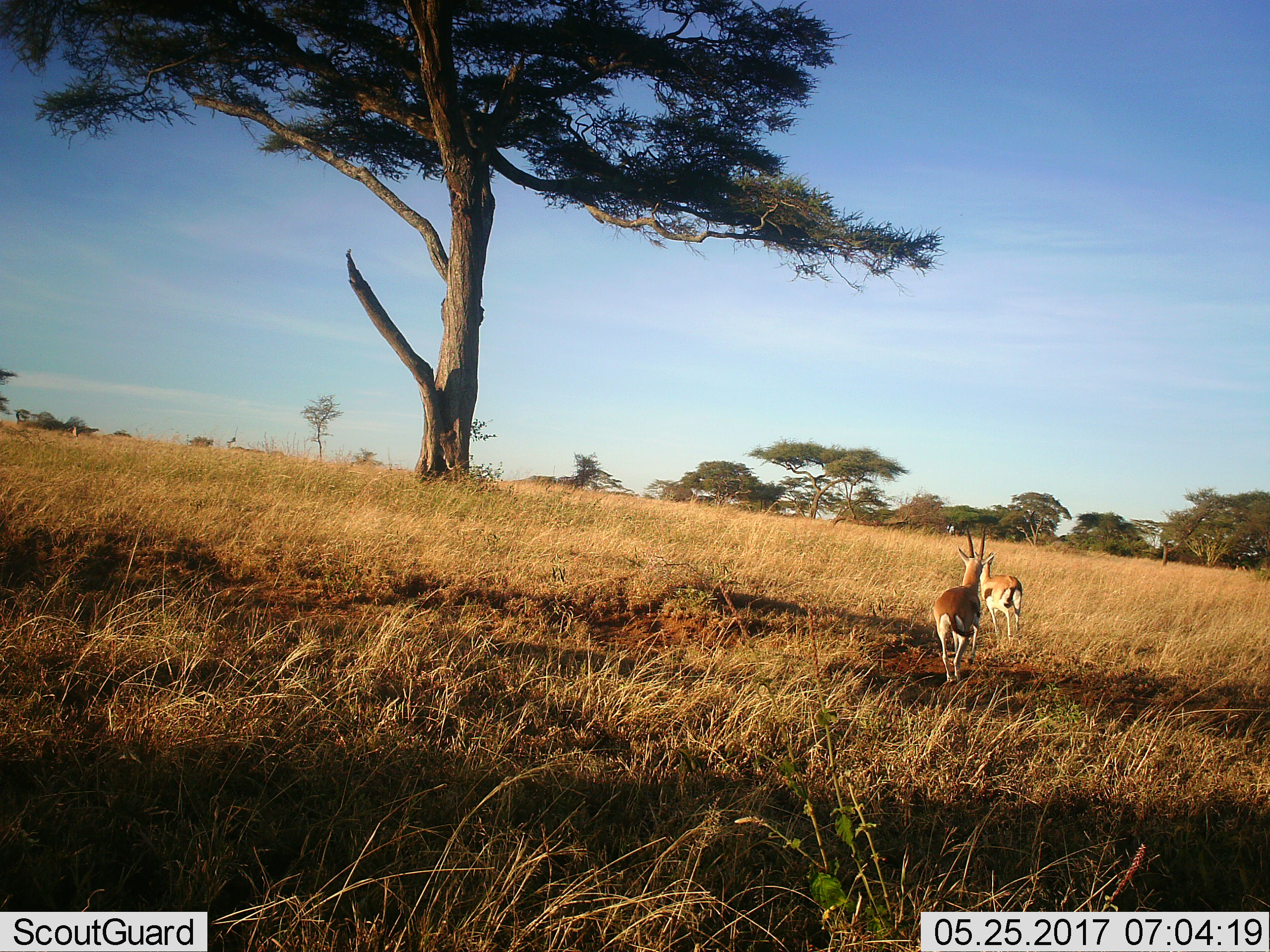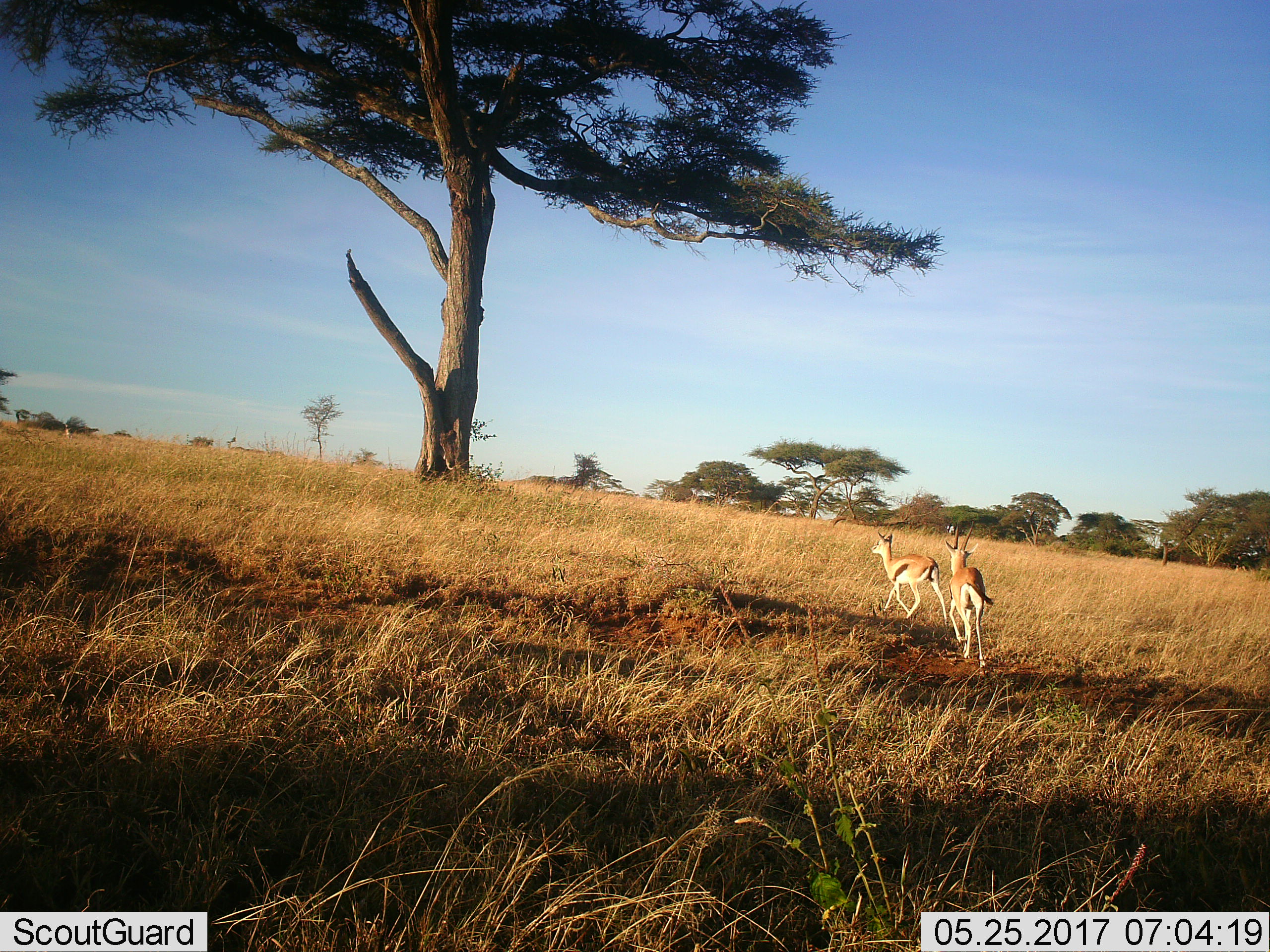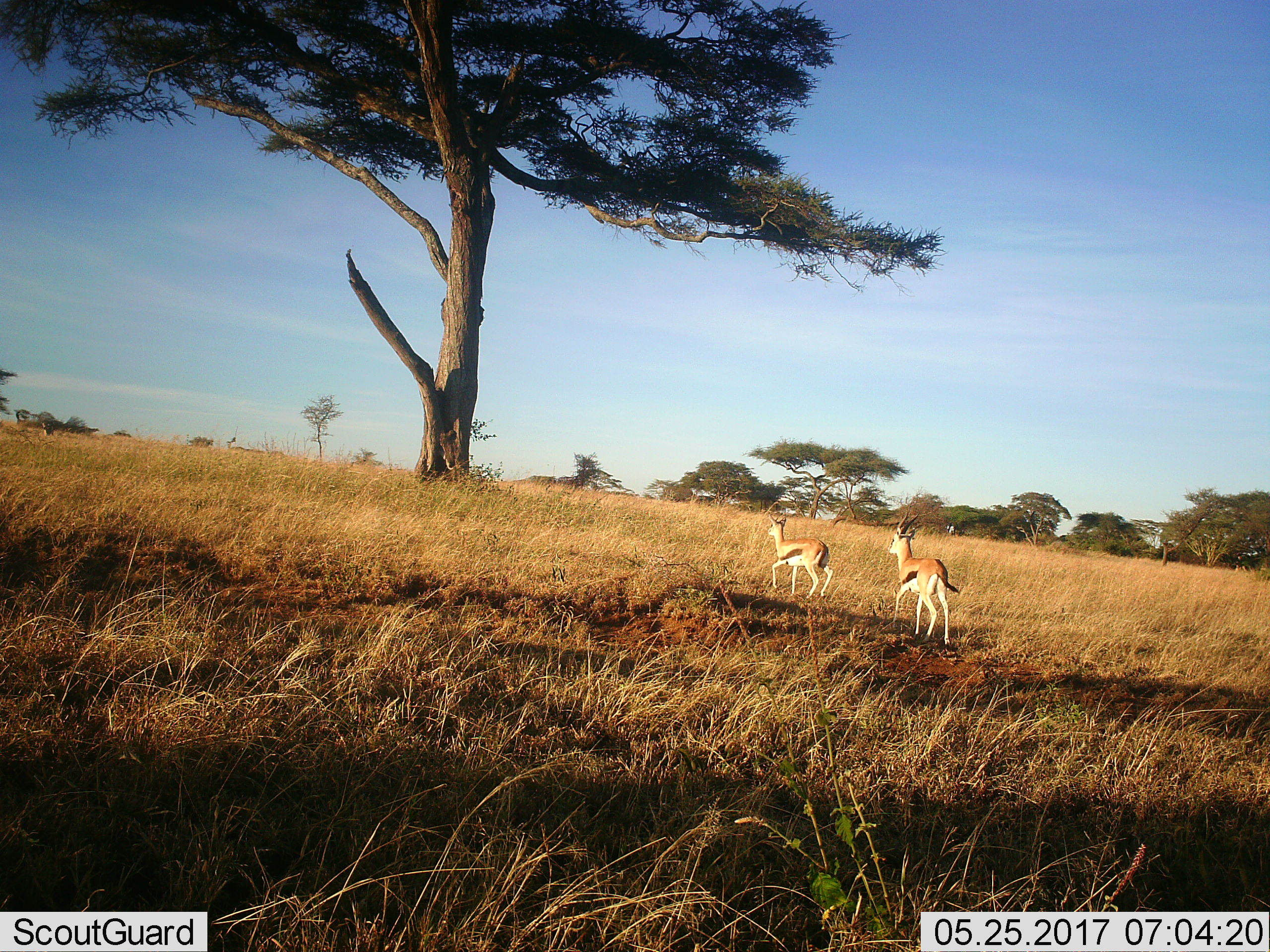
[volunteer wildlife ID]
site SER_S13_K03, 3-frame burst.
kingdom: Animalia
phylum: Chordata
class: Mammalia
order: Artiodactyla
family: Bovidae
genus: Eudorcas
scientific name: Eudorcas thomsonii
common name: thomson's gazelle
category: gazellethomsons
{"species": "gazellethomsons (thomson's gazelle) (Eudorcas thomsonii)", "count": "2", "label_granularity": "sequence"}